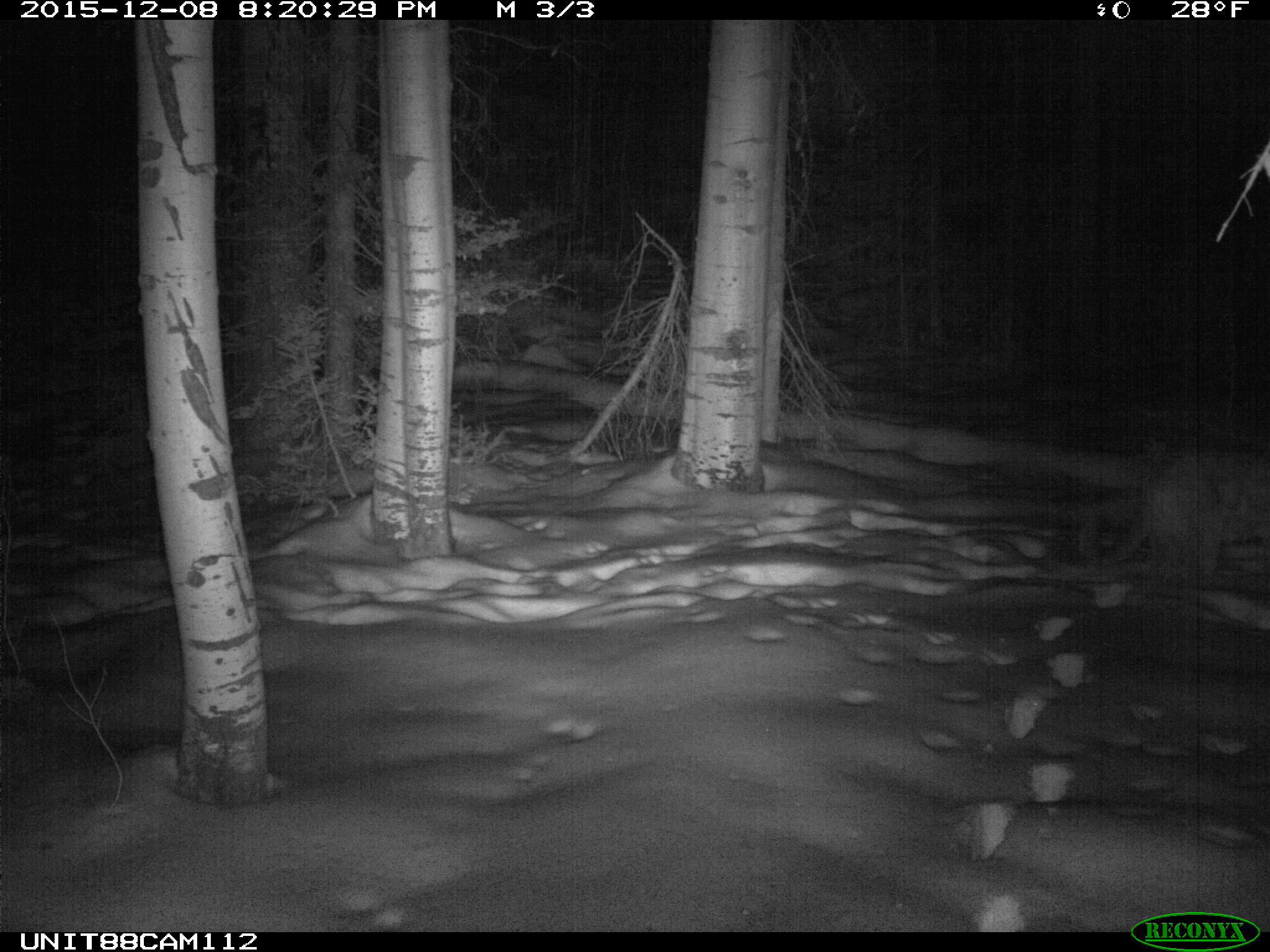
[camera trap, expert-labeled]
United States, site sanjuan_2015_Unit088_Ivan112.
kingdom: Animalia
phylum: Chordata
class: Mammalia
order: Carnivora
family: Felidae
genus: Puma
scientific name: Puma concolor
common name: mountain lion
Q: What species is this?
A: Puma concolor (mountain lion).